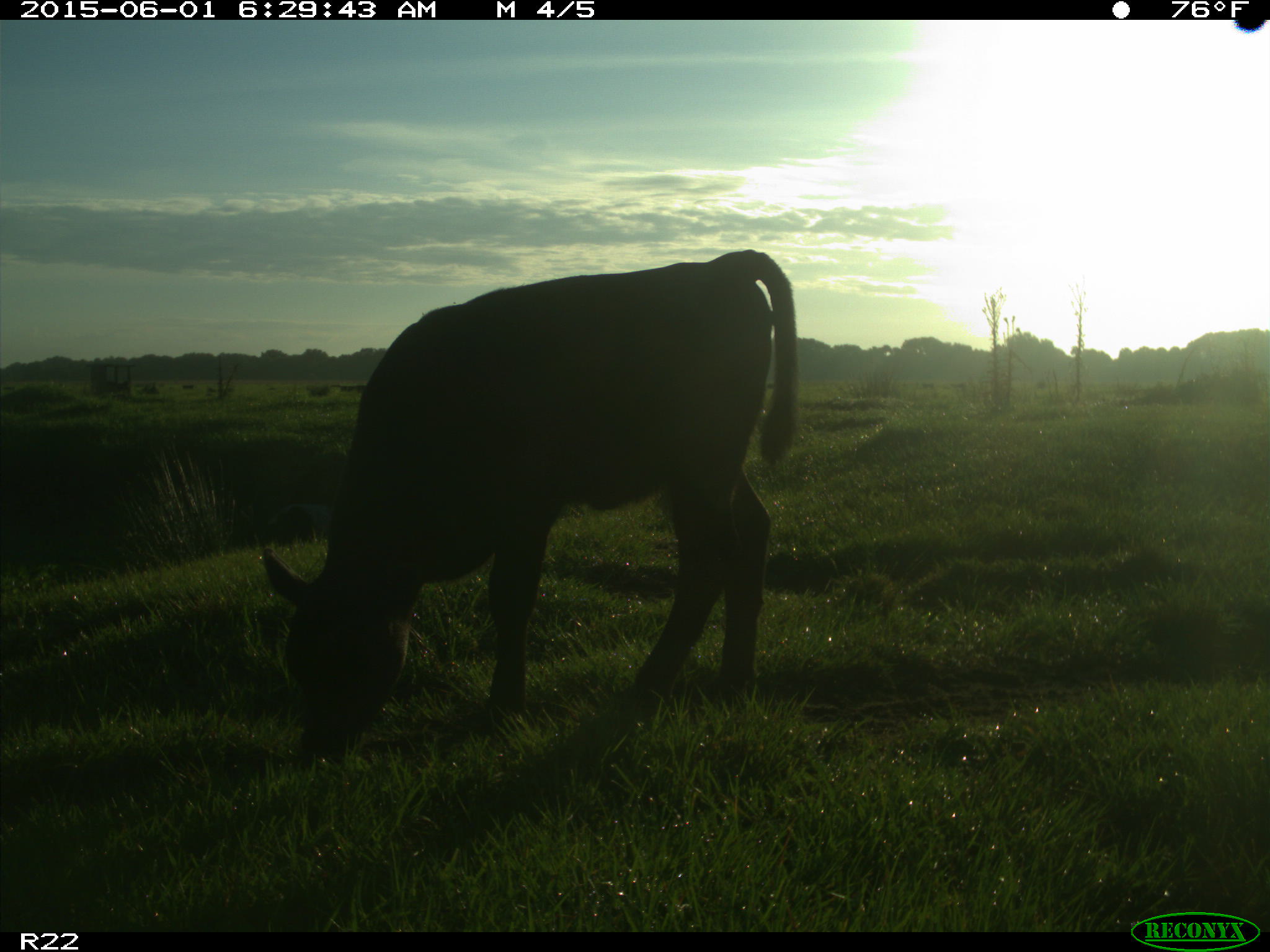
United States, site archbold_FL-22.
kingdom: Animalia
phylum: Chordata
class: Mammalia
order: Artiodactyla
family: Suidae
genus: Sus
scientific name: Sus scrofa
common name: wild boar